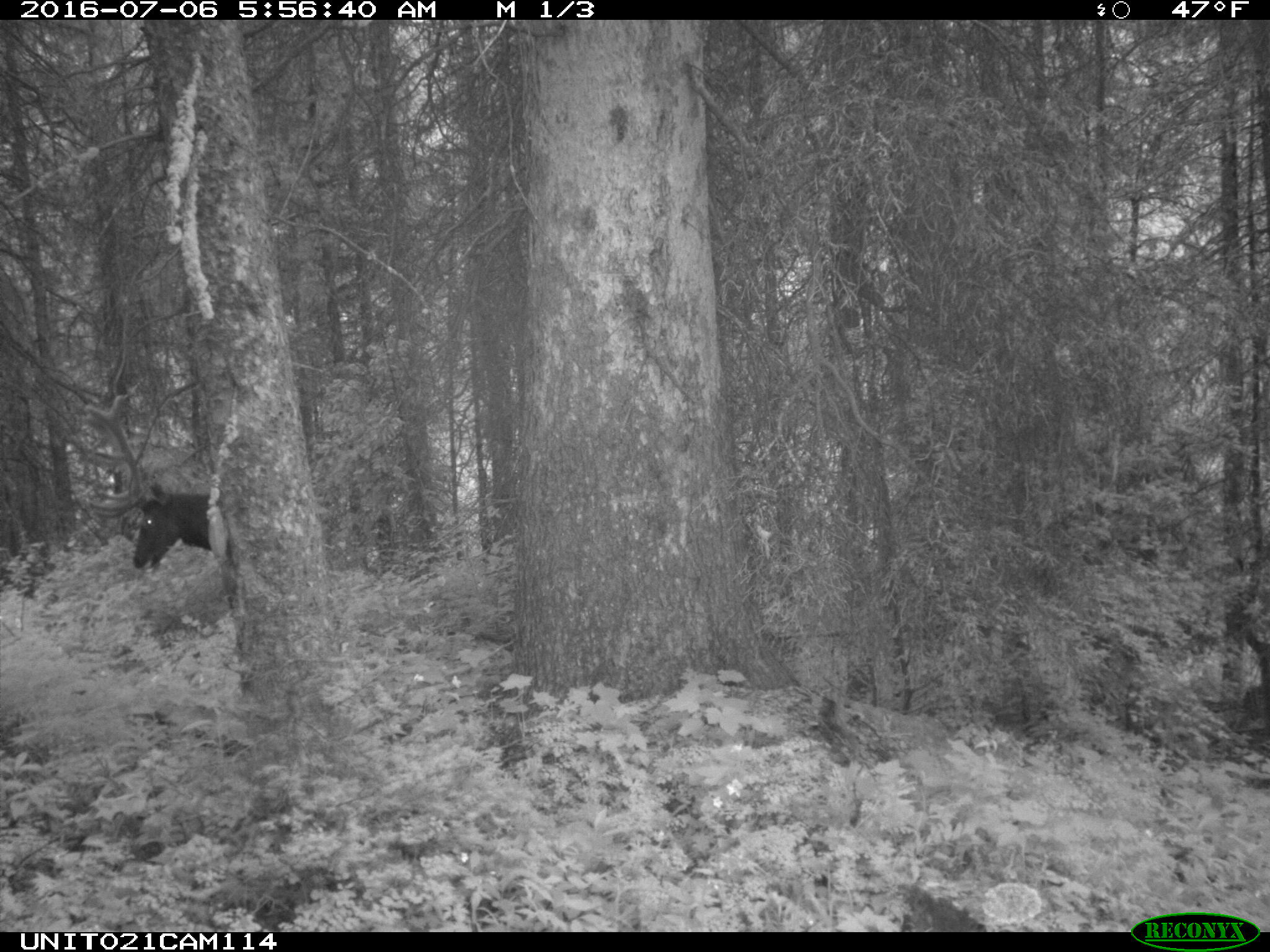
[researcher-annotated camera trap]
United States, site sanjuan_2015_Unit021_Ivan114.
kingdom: Animalia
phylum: Chordata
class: Mammalia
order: Artiodactyla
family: Cervidae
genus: Cervus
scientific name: Cervus elaphus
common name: red deer